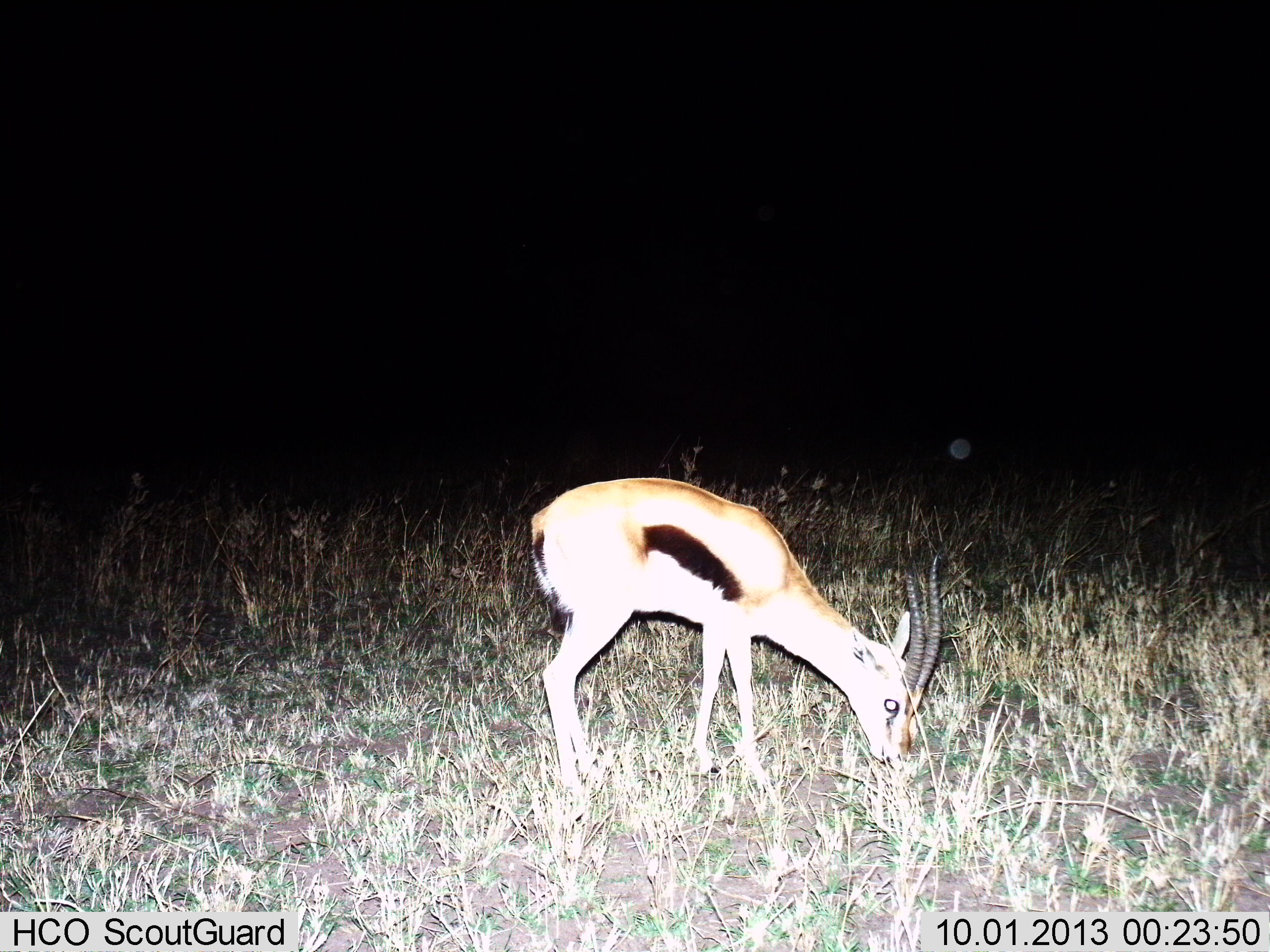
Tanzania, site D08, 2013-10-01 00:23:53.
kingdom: Animalia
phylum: Chordata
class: Mammalia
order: Artiodactyla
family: Bovidae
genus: Eudorcas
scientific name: Eudorcas thomsonii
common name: thomson's gazelle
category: gazellethomsons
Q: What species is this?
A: Gazellethomsons (thomson's gazelle) (Eudorcas thomsonii).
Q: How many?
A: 1.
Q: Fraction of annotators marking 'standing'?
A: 10%.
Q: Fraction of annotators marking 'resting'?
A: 0%.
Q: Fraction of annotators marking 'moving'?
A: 0%.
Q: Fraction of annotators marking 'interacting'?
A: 0%.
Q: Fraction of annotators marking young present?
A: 0%.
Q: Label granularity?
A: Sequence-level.